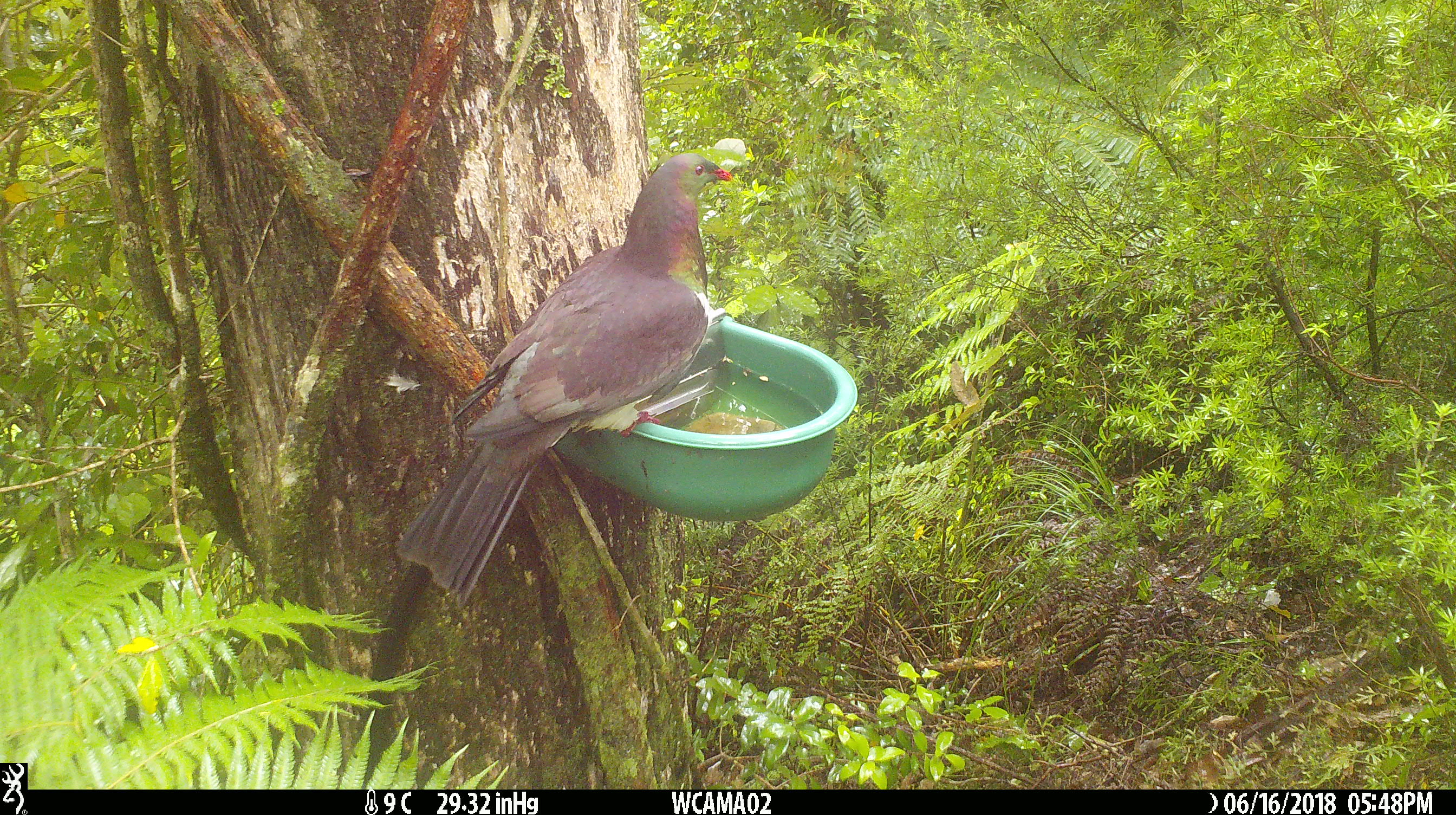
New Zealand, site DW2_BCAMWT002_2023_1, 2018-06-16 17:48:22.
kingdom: Animalia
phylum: Chordata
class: Aves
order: Columbiformes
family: Columbidae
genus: Hemiphaga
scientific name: Hemiphaga novaeseelandiae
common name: new zealand pigeon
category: kereru